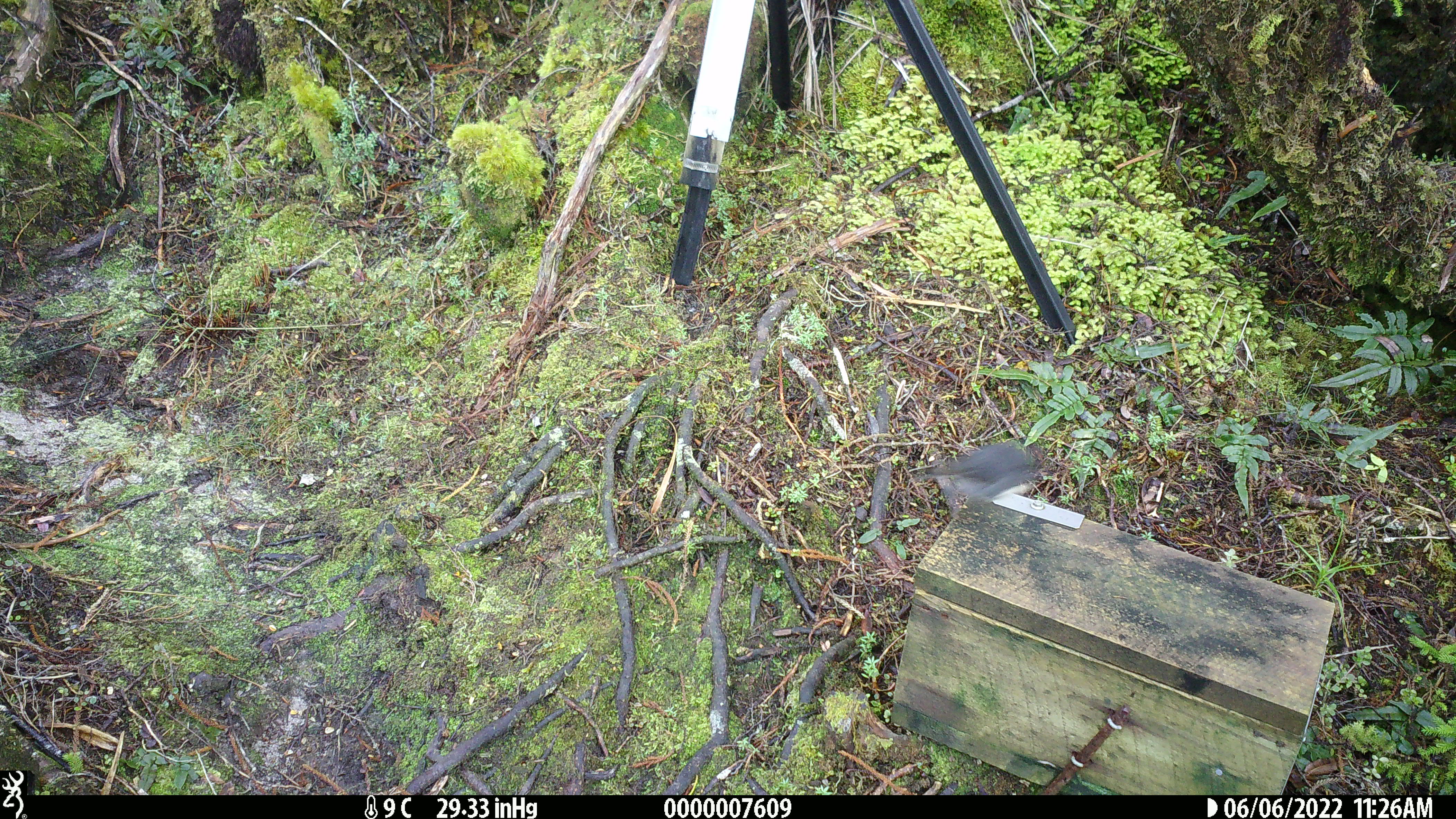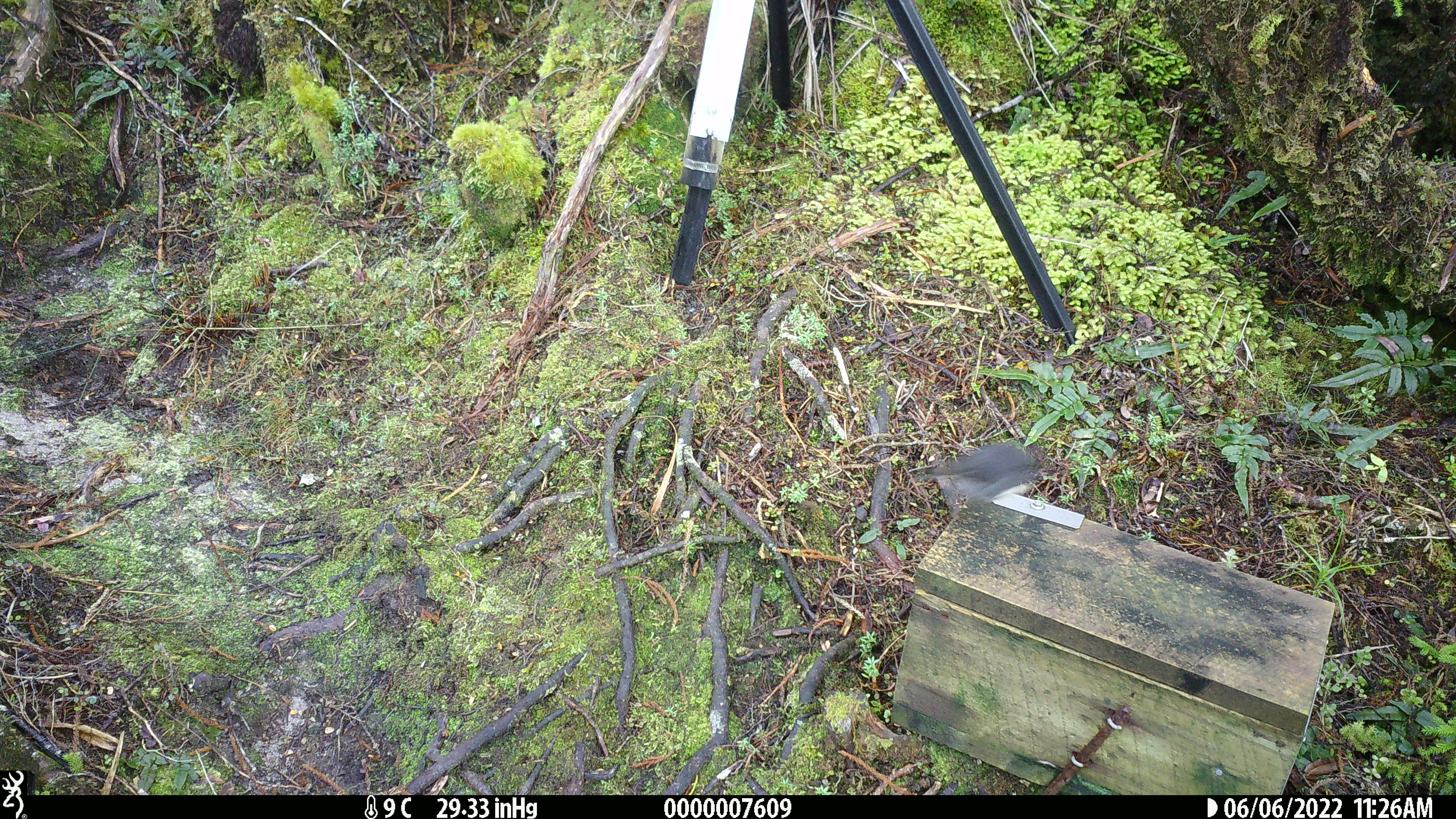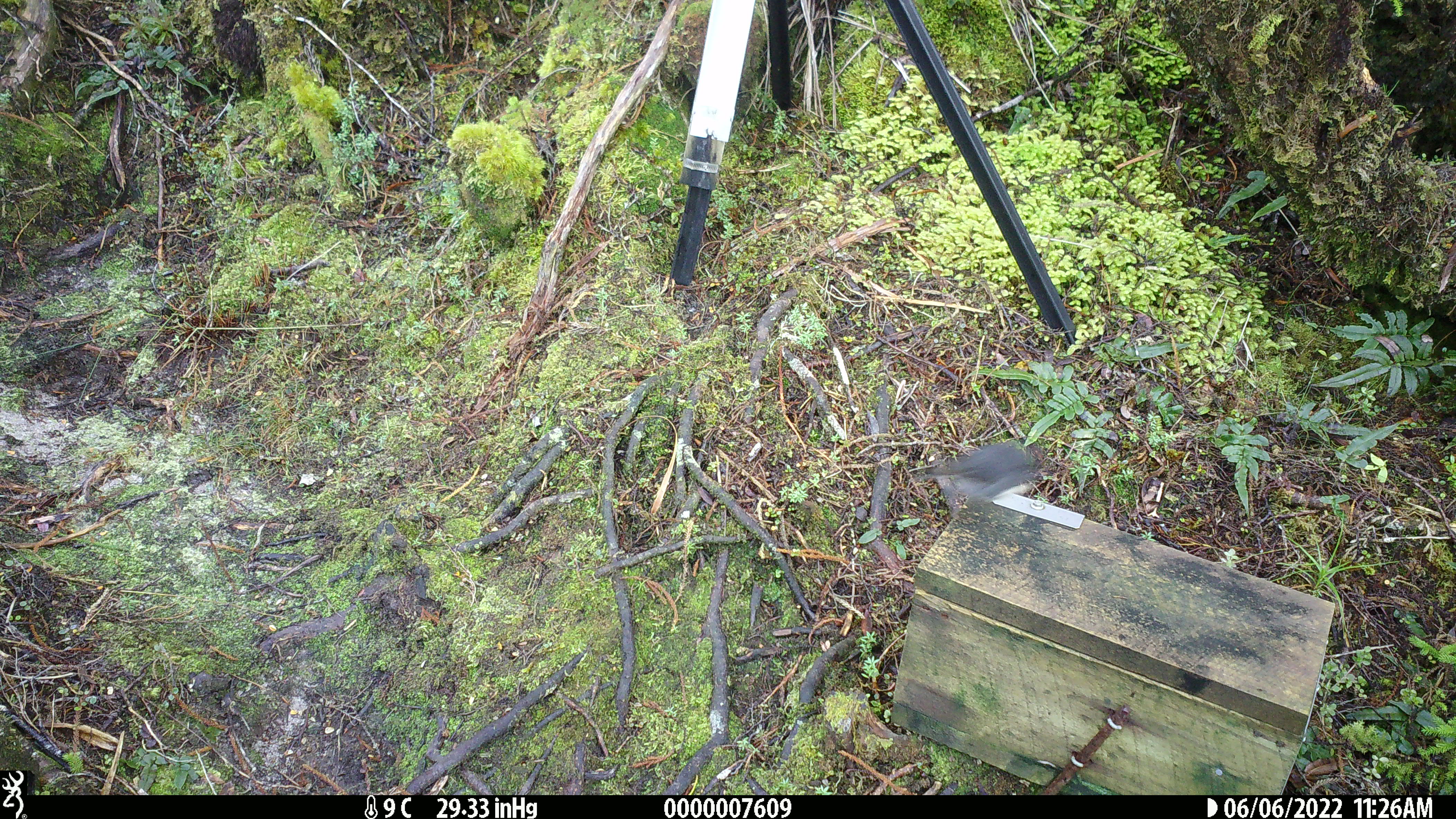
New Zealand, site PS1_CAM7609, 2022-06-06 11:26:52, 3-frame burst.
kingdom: Animalia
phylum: Chordata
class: Aves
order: Passeriformes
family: Petroicidae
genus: Petroica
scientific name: Petroica australis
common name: new zealand robin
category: robin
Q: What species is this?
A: Robin (new zealand robin) (Petroica australis).